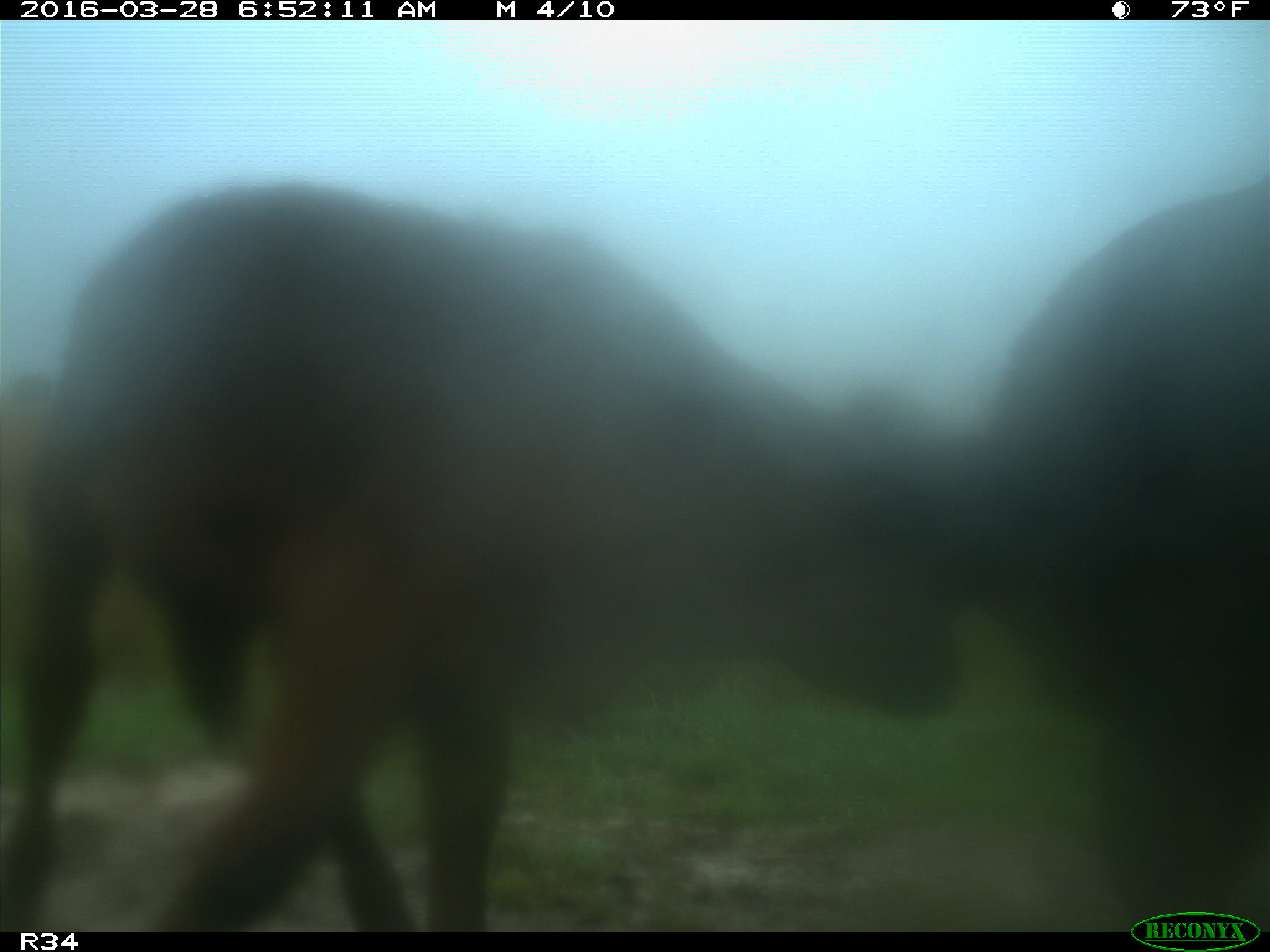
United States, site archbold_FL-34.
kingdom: Animalia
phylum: Chordata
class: Mammalia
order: Artiodactyla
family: Bovidae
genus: Bos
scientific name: Bos taurus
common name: domestic cow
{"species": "Bos taurus (domestic cow)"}